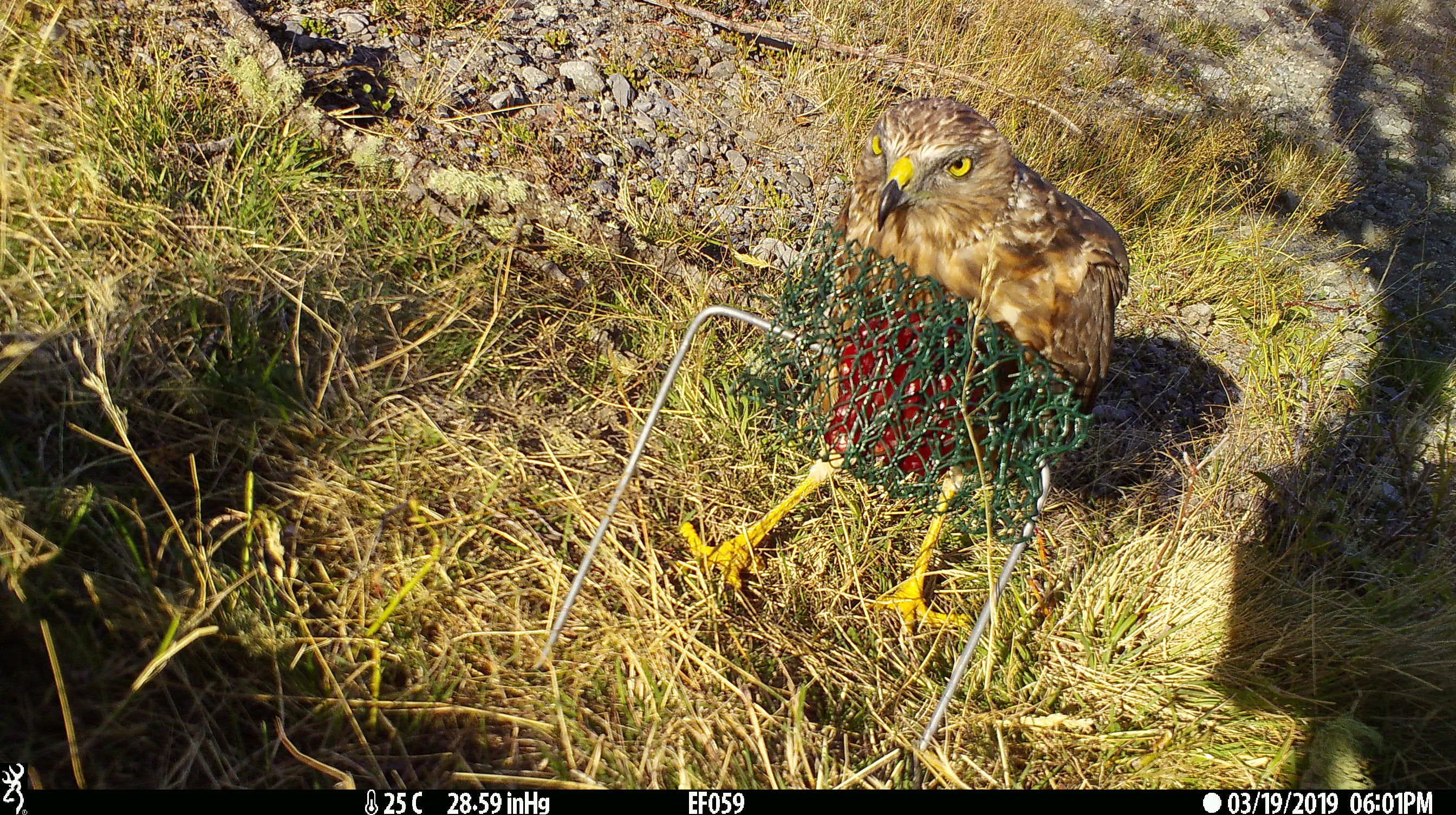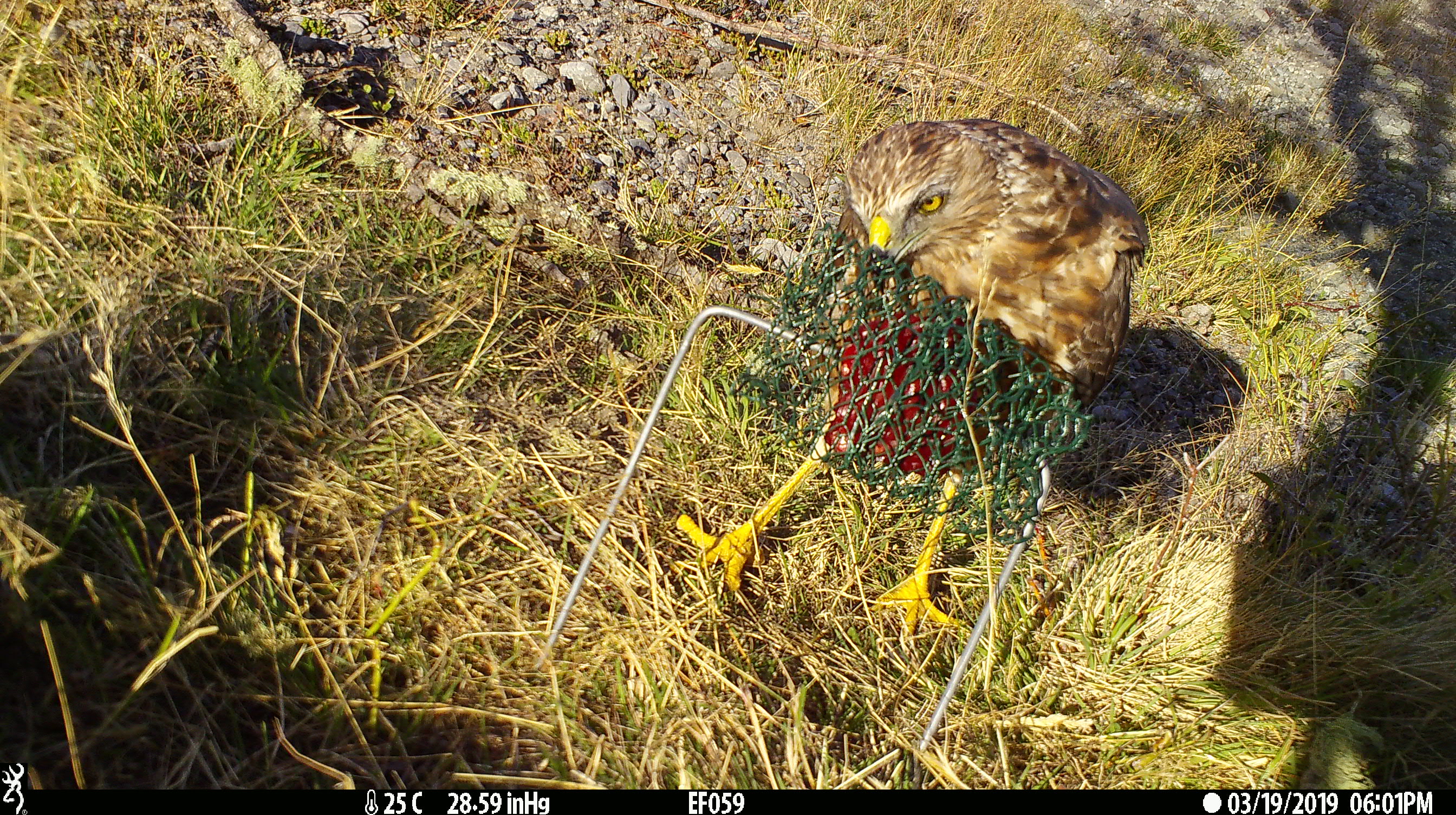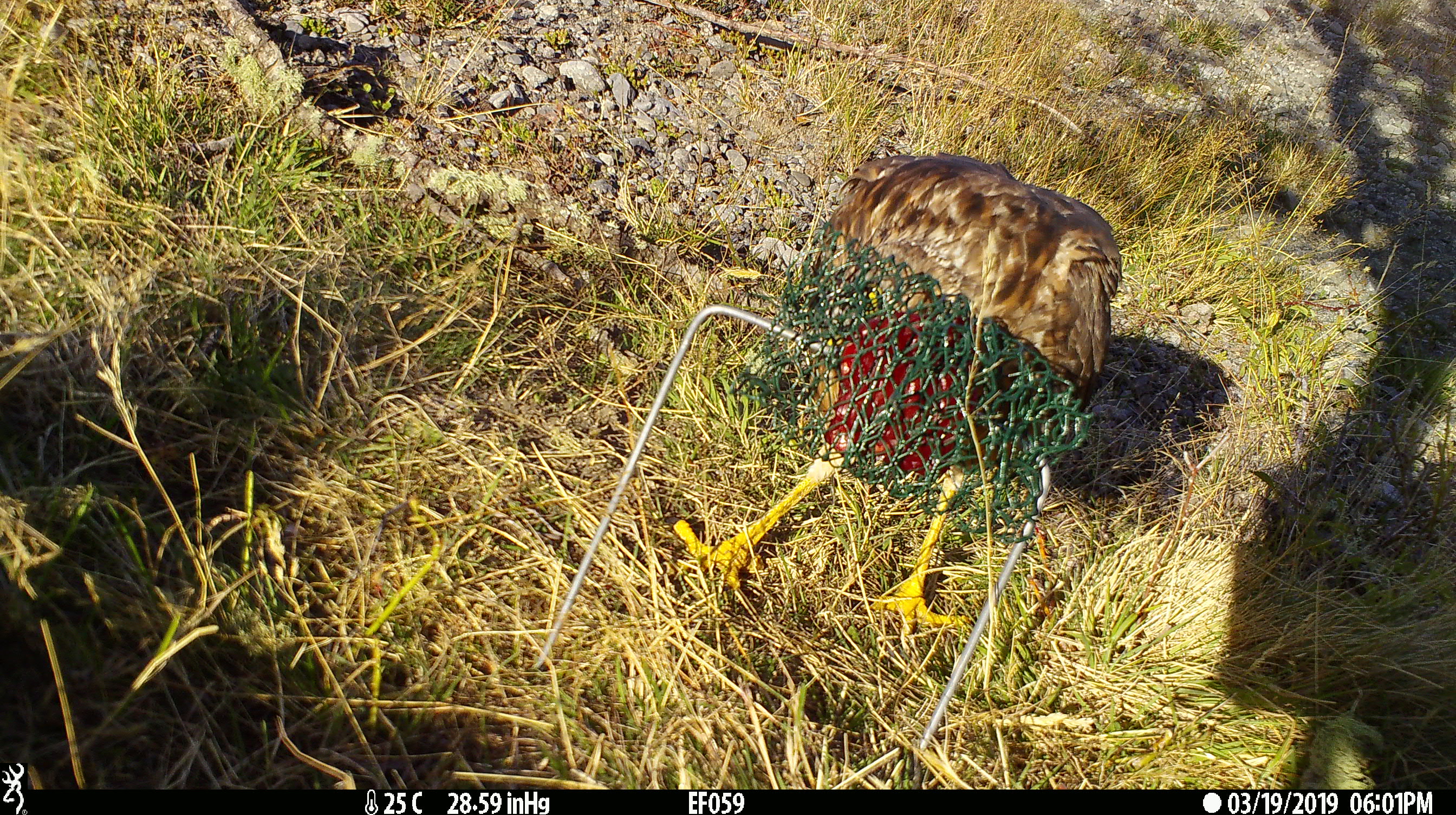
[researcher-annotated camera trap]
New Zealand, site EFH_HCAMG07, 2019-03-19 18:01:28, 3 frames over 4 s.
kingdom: Animalia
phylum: Chordata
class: Aves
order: Accipitriformes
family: Accipitridae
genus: Circus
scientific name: Circus approximans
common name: swamp harrier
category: harrier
Harrier (swamp harrier) (Circus approximans).